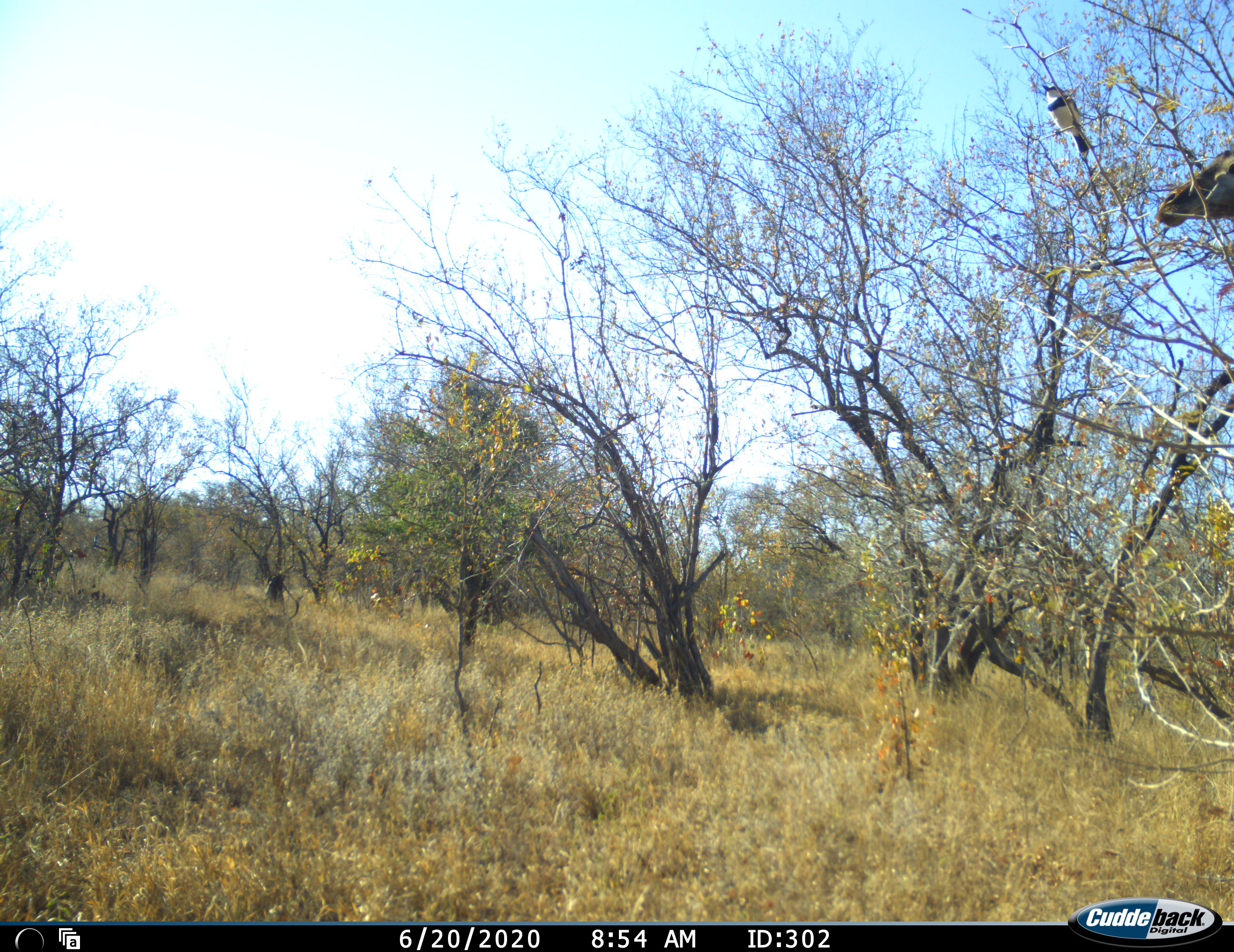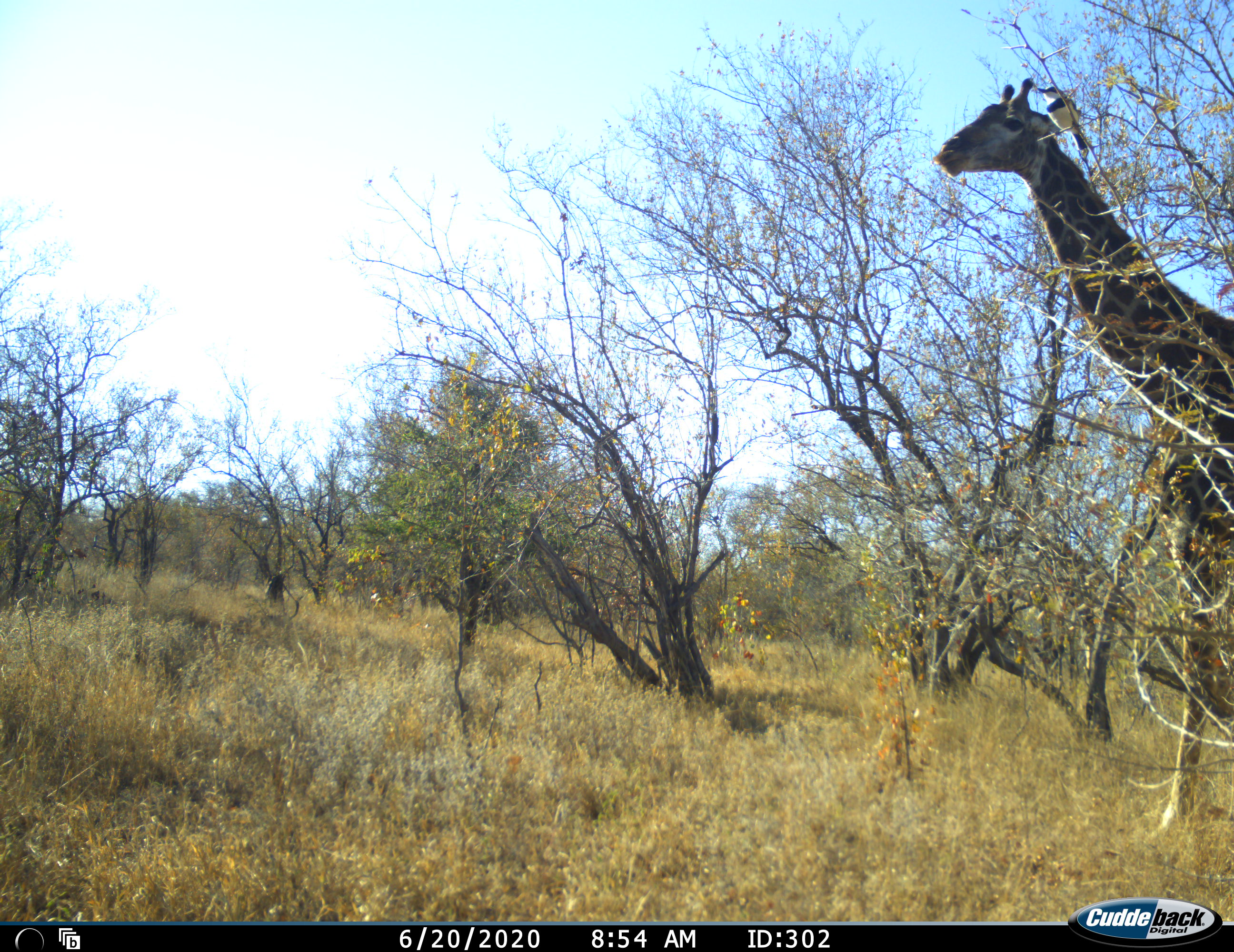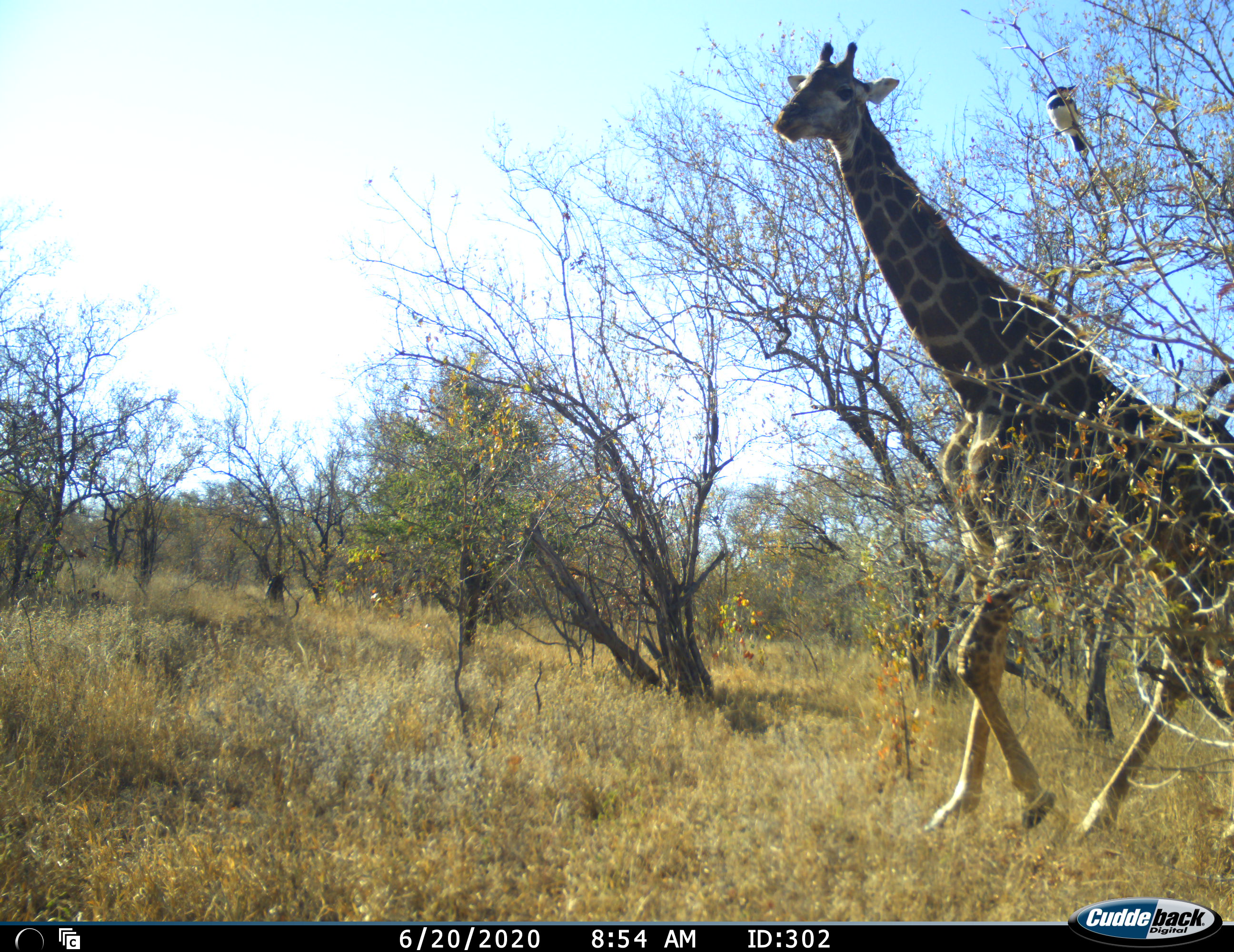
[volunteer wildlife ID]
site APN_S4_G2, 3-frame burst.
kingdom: Animalia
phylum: Chordata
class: Aves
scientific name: Aves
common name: bird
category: birdother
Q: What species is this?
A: Birdother (bird) (Aves).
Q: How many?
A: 1.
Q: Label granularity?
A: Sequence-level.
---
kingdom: Animalia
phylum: Chordata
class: Mammalia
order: Artiodactyla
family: Giraffidae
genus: Giraffa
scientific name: Giraffa camelopardalis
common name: giraffe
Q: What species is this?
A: Giraffe (Giraffa camelopardalis).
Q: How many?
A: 1.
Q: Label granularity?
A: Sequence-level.